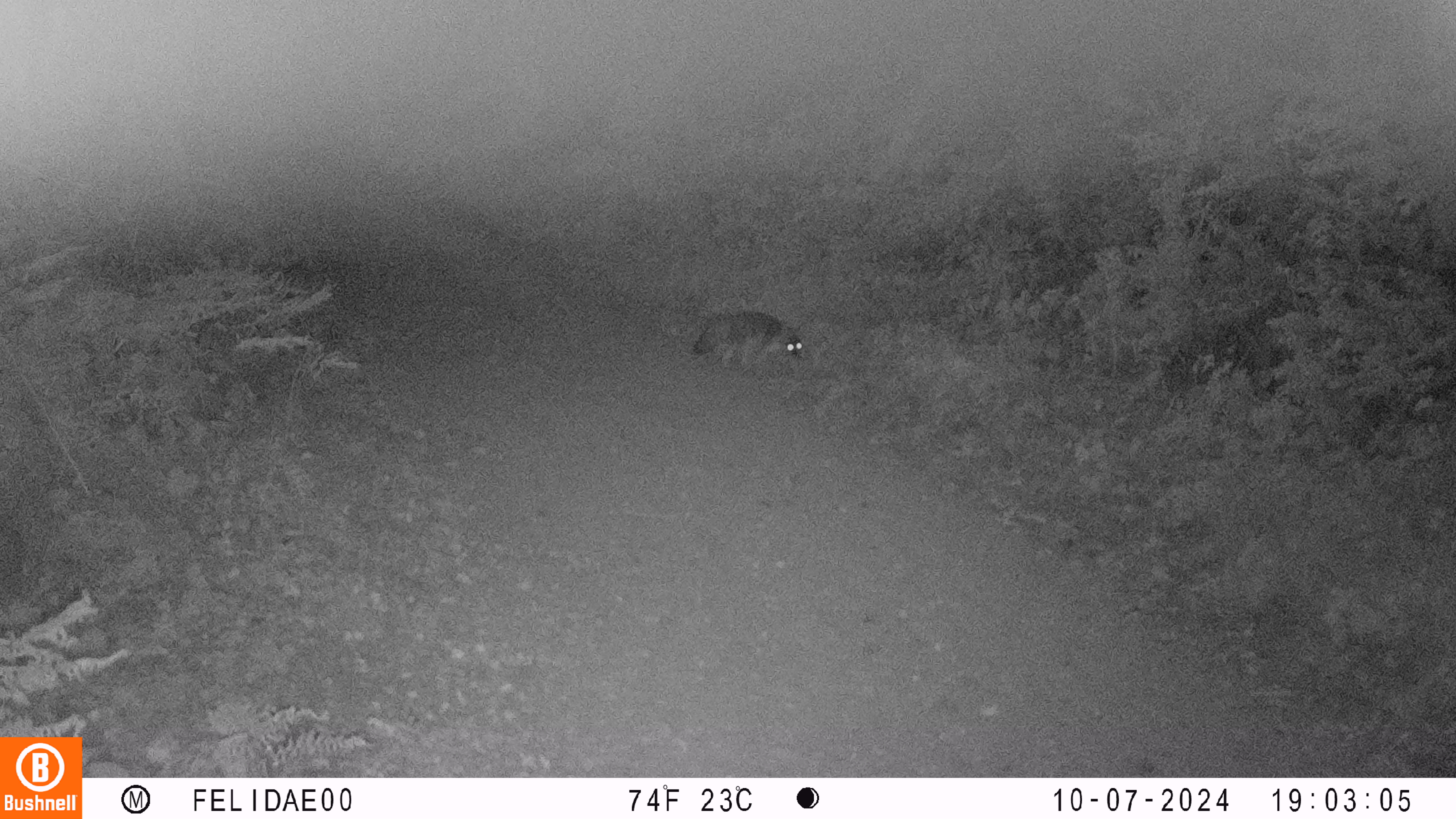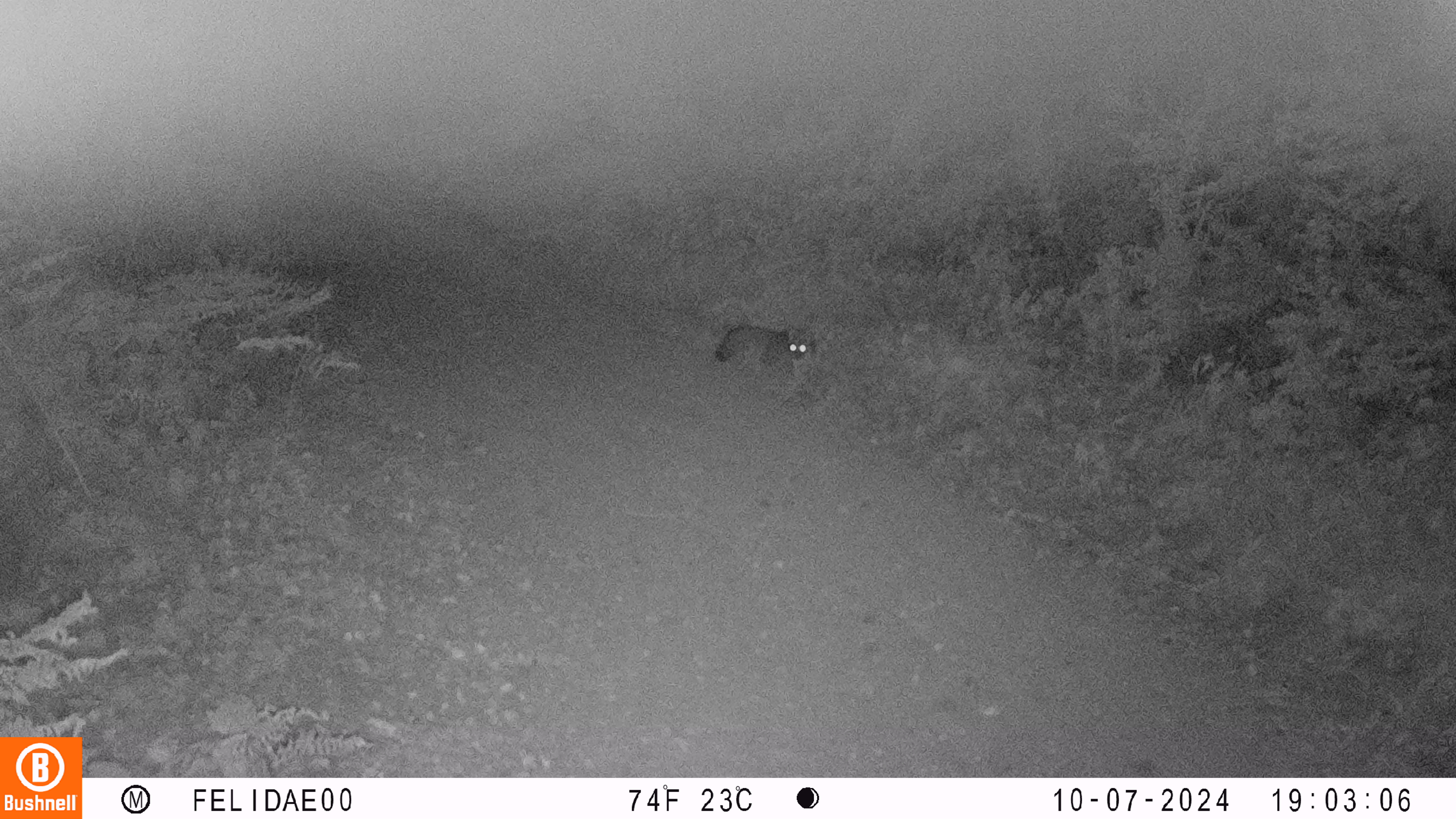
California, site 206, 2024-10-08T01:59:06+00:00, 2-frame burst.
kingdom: Animalia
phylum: Chordata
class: Mammalia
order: Carnivora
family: Canidae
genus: Urocyon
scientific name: Urocyon cinereoargenteus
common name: gray fox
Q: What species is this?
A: Gray fox (Urocyon cinereoargenteus).